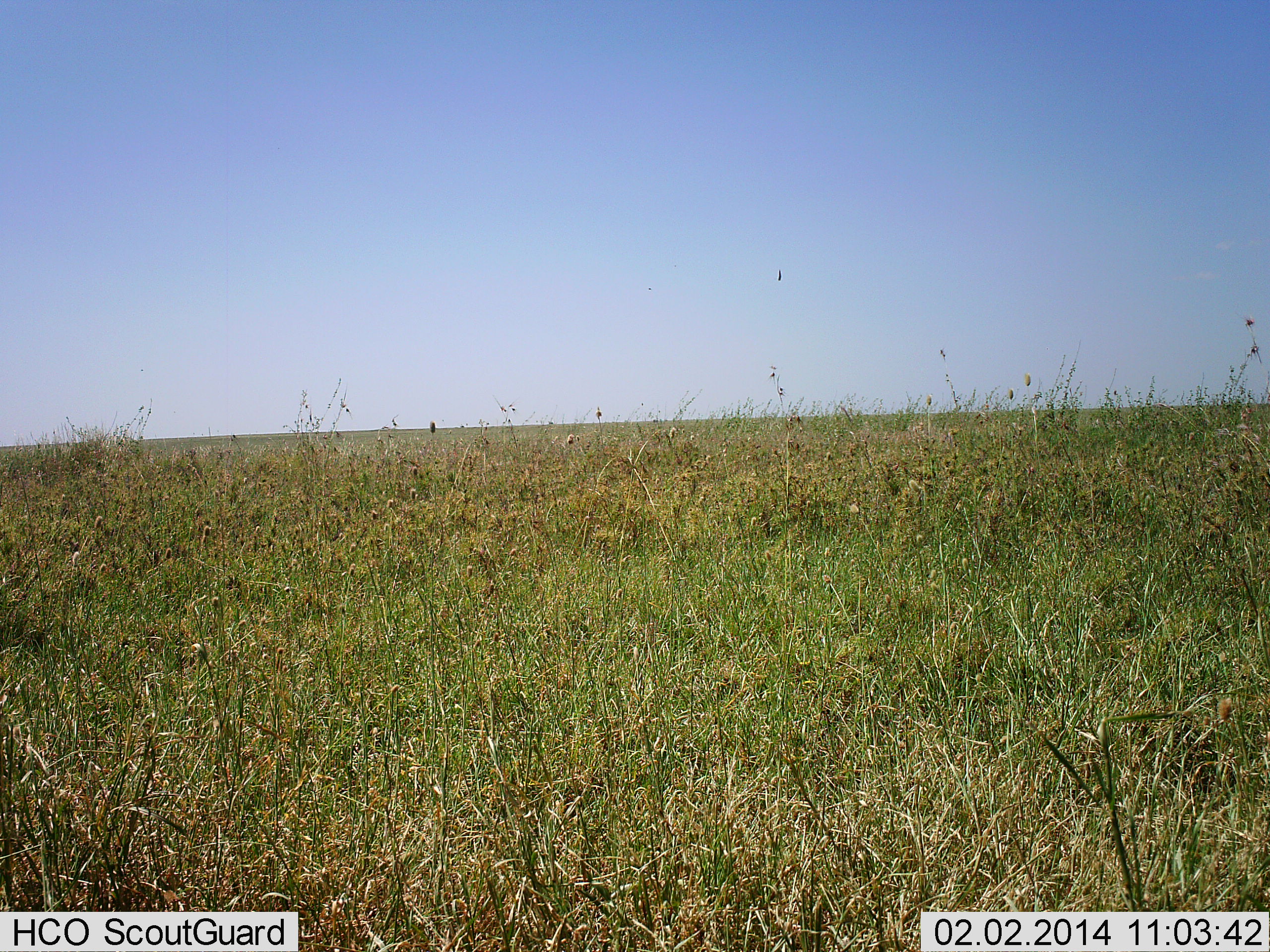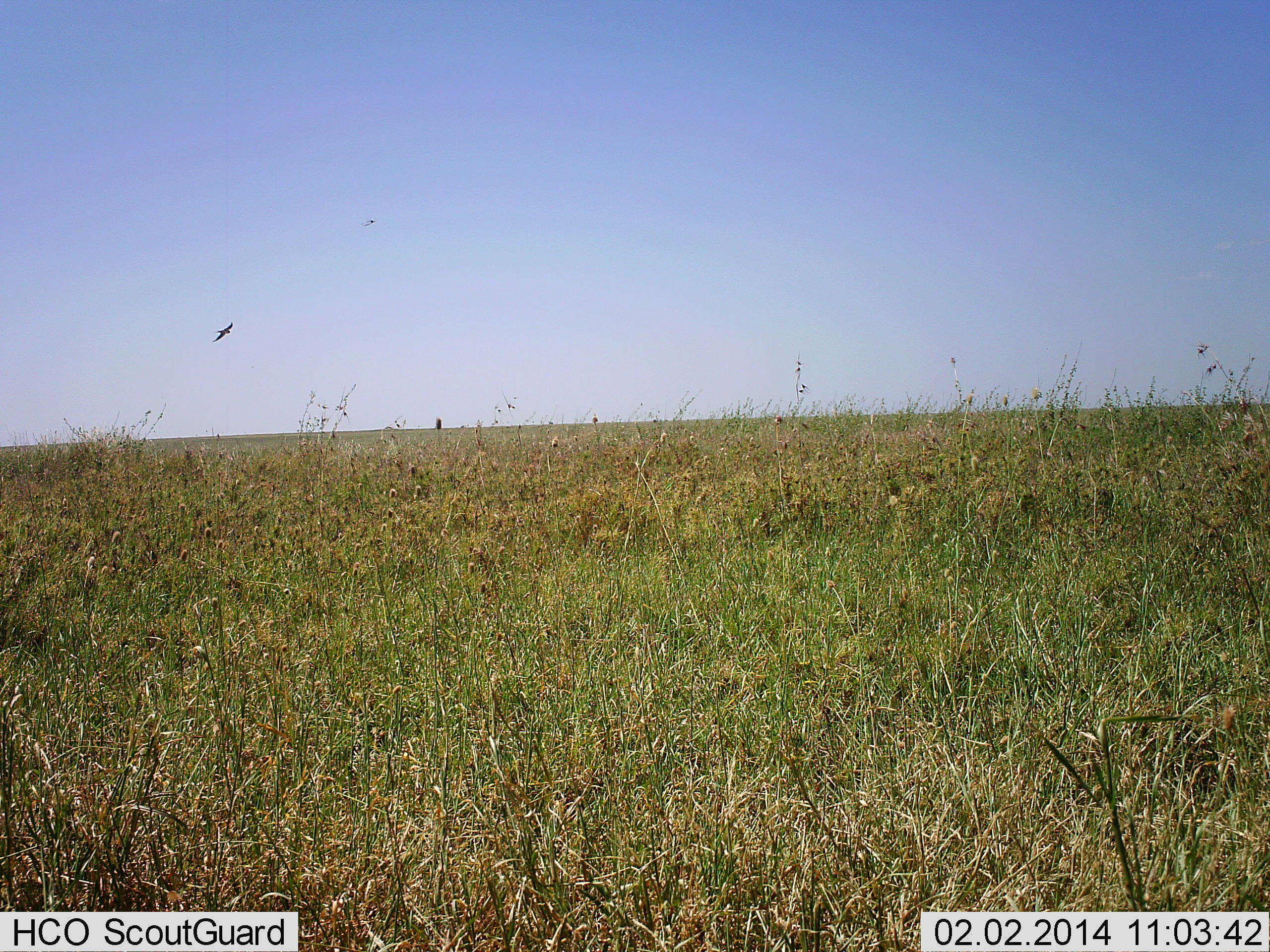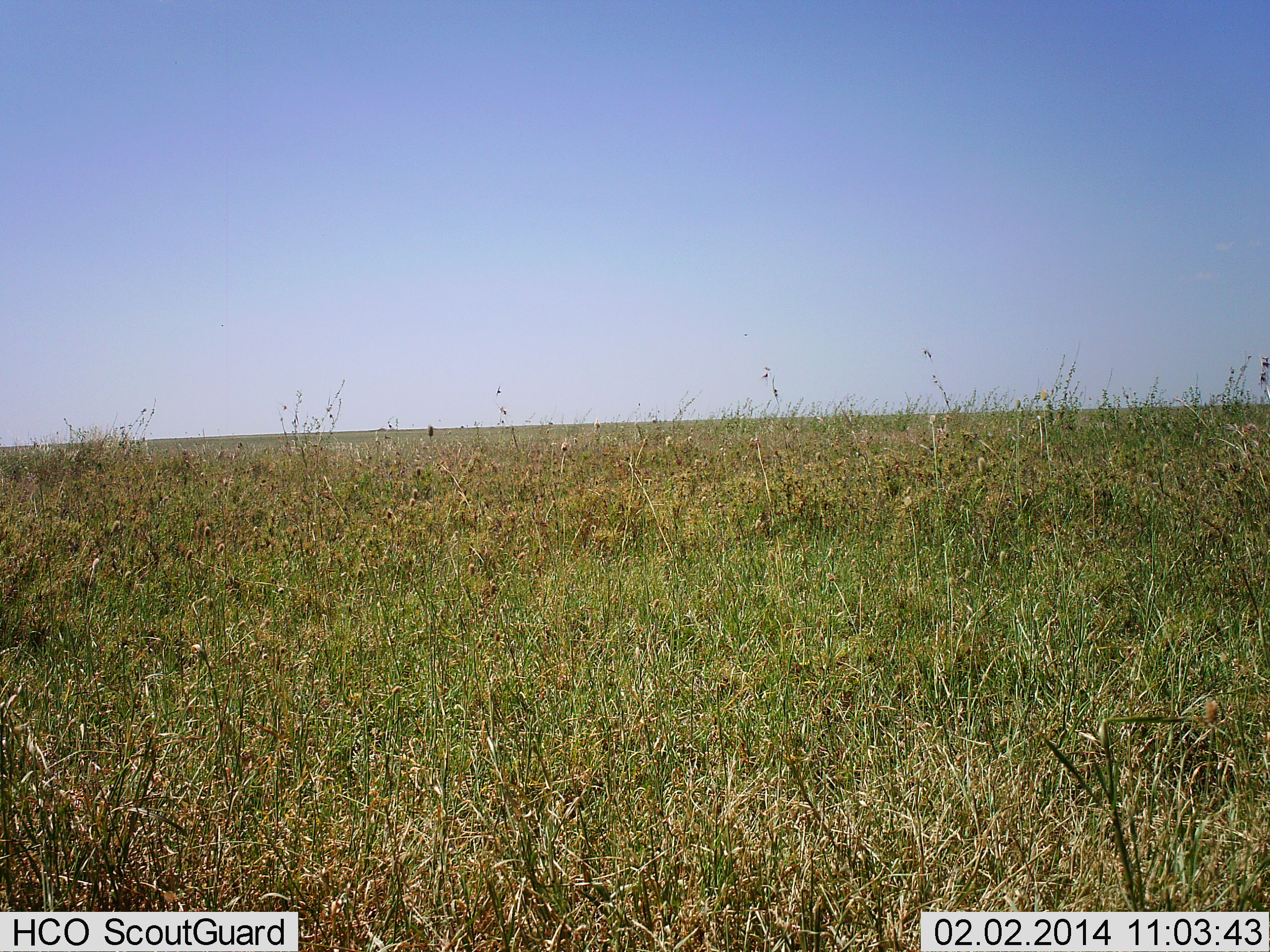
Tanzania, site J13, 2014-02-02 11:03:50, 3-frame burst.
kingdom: Animalia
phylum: Chordata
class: Aves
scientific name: Aves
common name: bird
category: otherbird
Otherbird (bird) (Aves), count 1. Behavior (volunteer vote fractions): standing 0%, resting 0%, moving 100%, interacting 0%. Young present (vote fraction): 0%. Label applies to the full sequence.